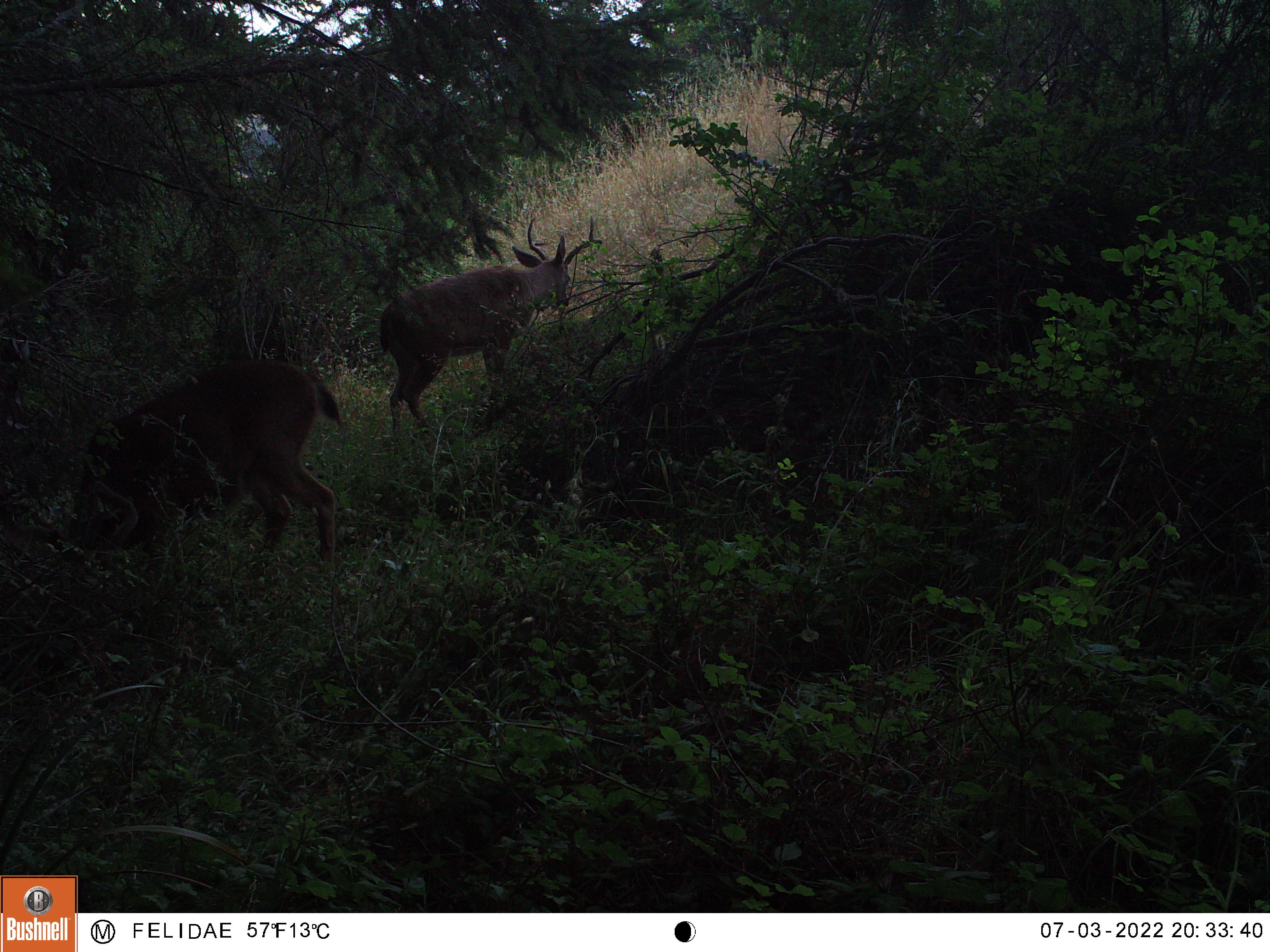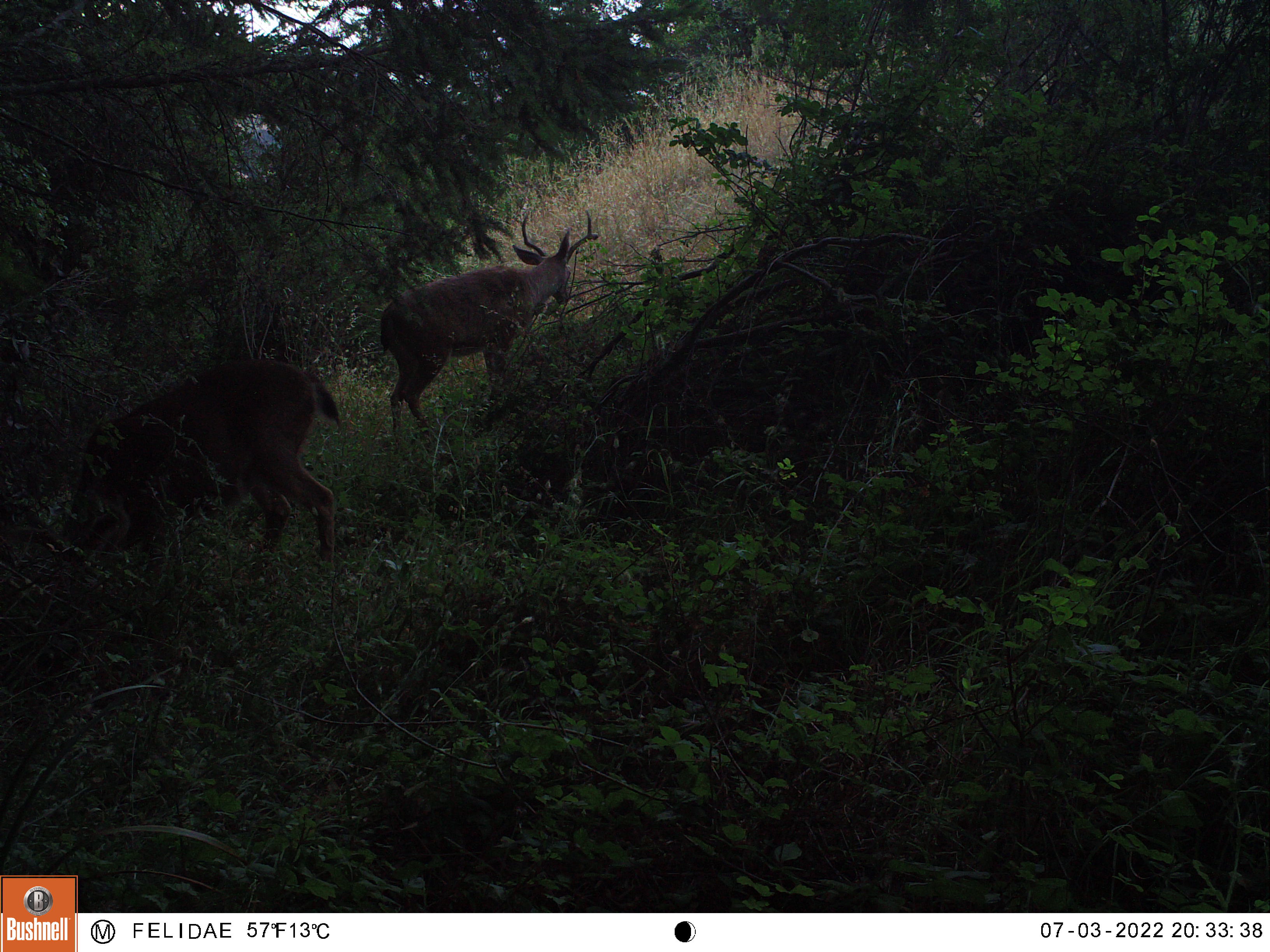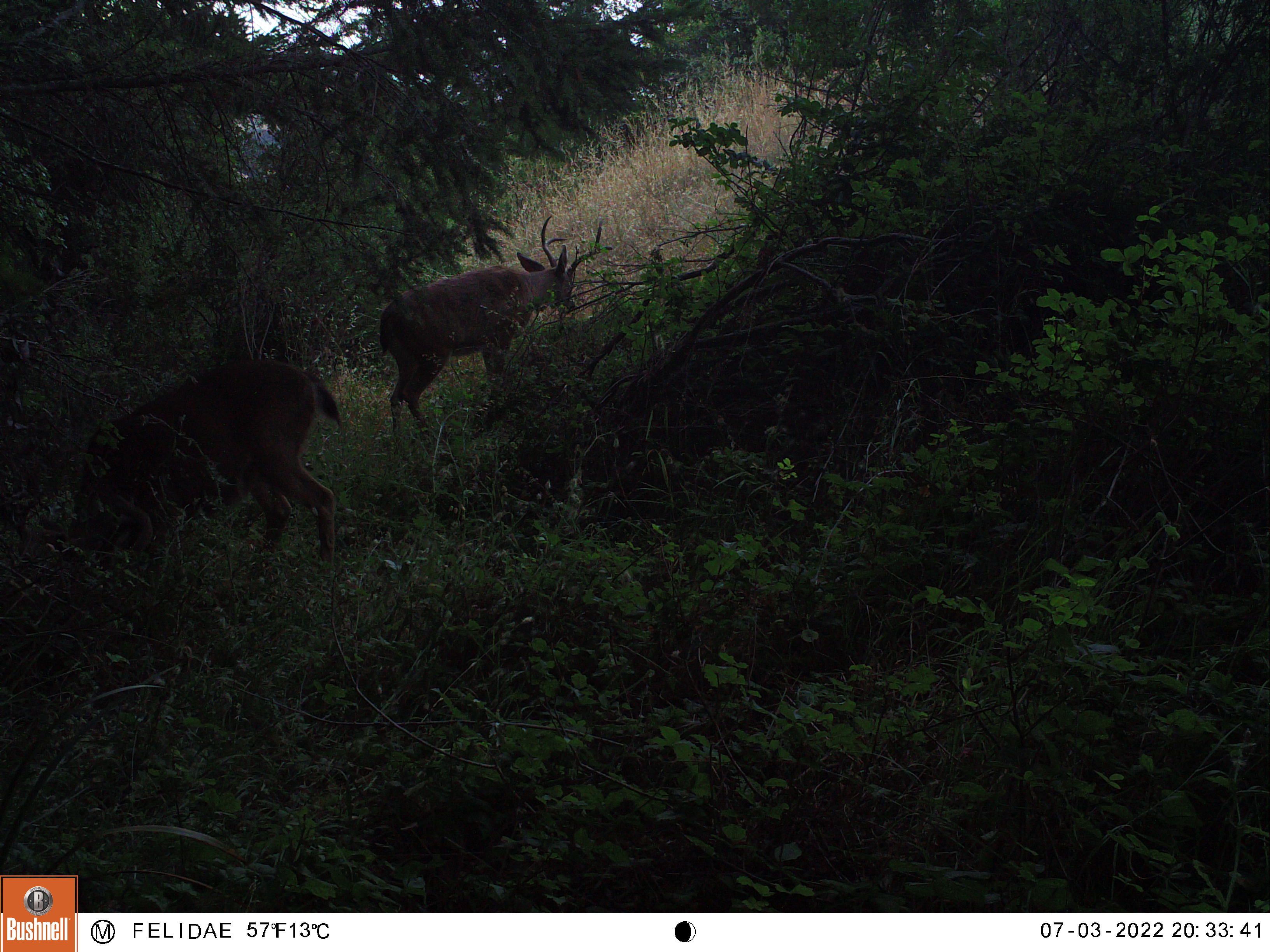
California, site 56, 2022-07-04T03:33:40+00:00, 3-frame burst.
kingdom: Animalia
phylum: Chordata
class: Mammalia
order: Artiodactyla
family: Cervidae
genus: Odocoileus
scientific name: Odocoileus hemionus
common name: mule deer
Mule deer (Odocoileus hemionus).